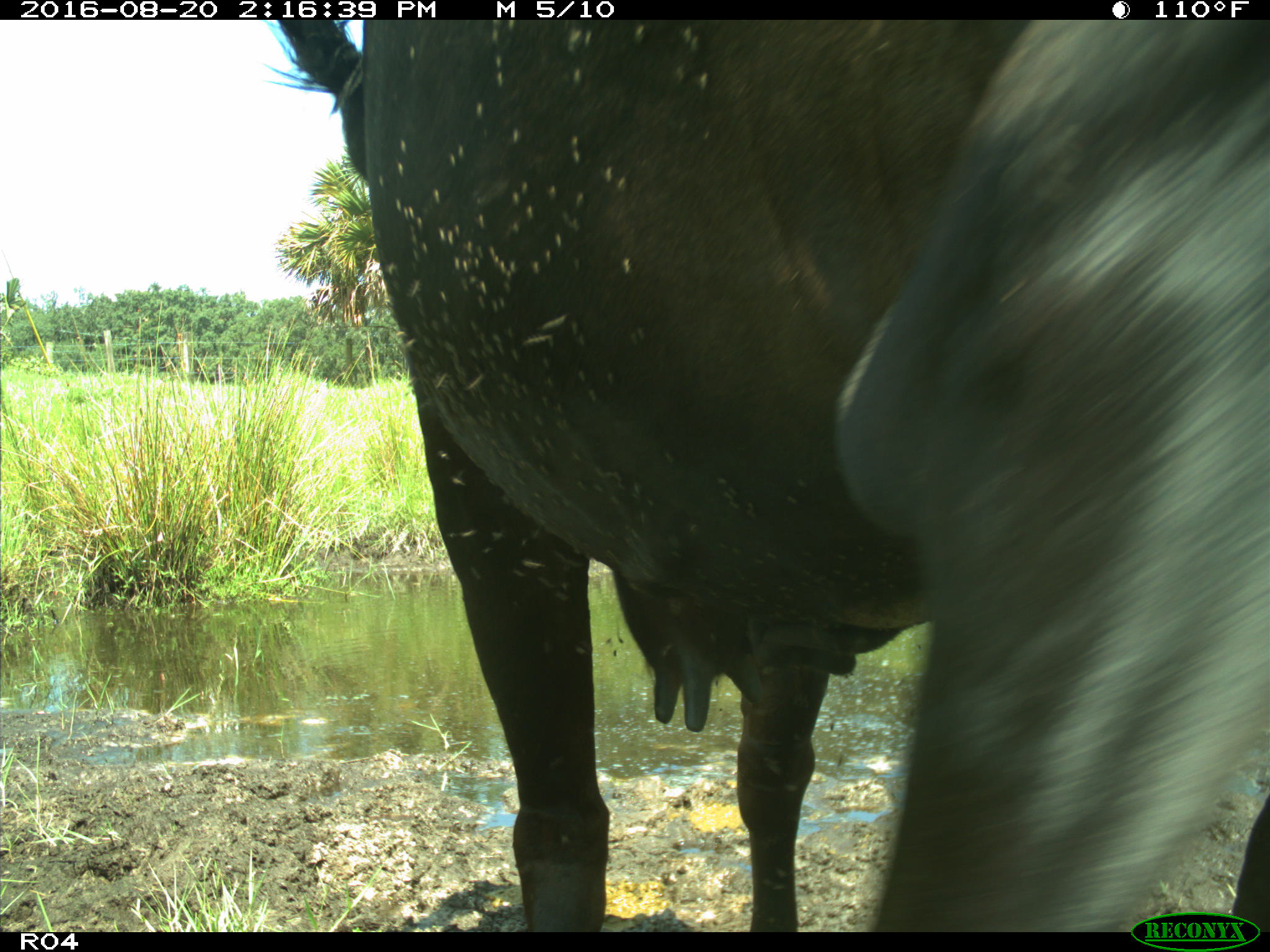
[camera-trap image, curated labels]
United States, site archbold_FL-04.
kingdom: Animalia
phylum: Chordata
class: Mammalia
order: Artiodactyla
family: Bovidae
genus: Bos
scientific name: Bos taurus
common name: domestic cow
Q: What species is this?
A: Bos taurus (domestic cow).